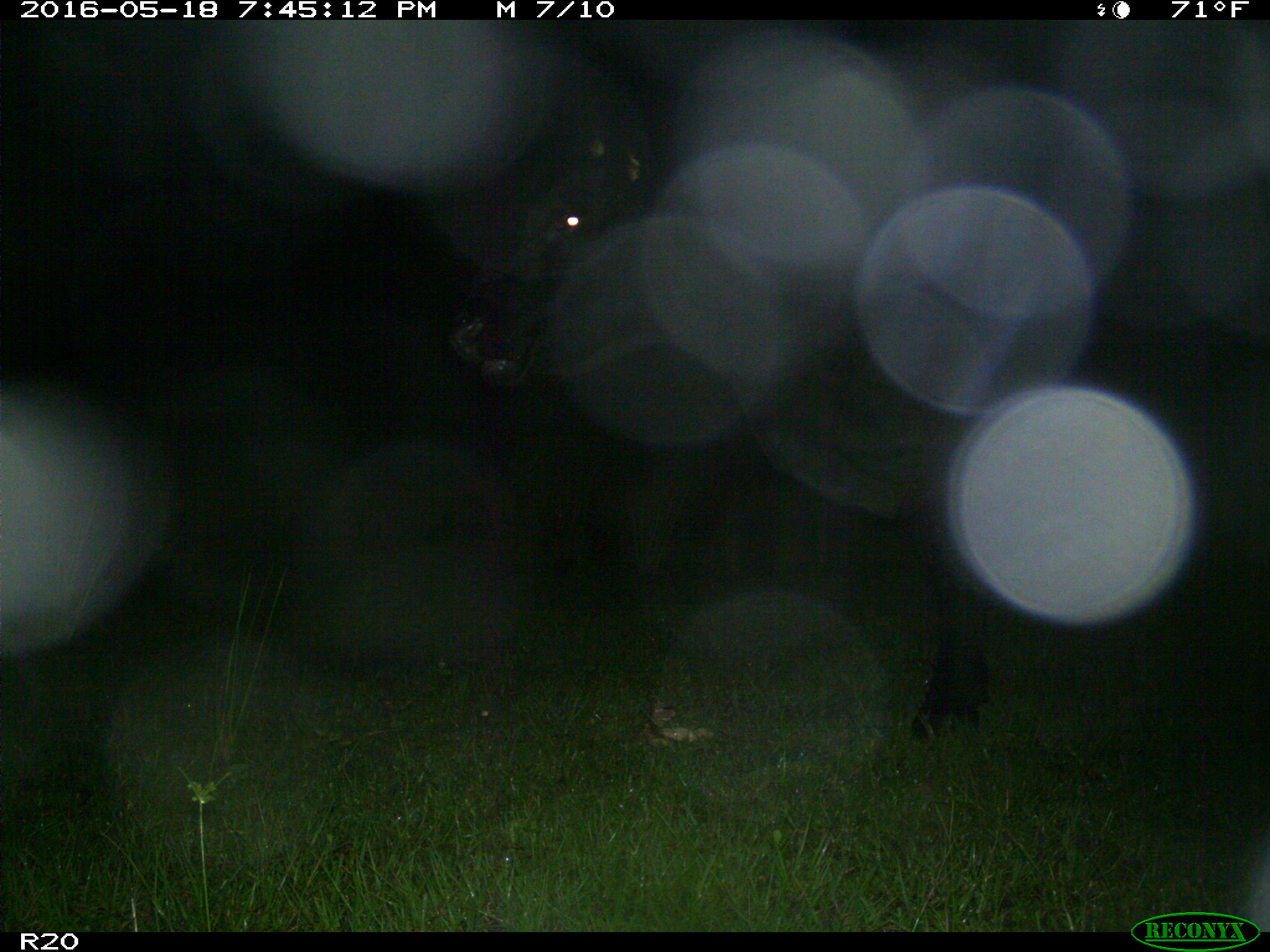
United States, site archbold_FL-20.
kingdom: Animalia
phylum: Chordata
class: Mammalia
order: Artiodactyla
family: Bovidae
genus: Bos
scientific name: Bos taurus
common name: domestic cow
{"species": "Bos taurus (domestic cow)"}